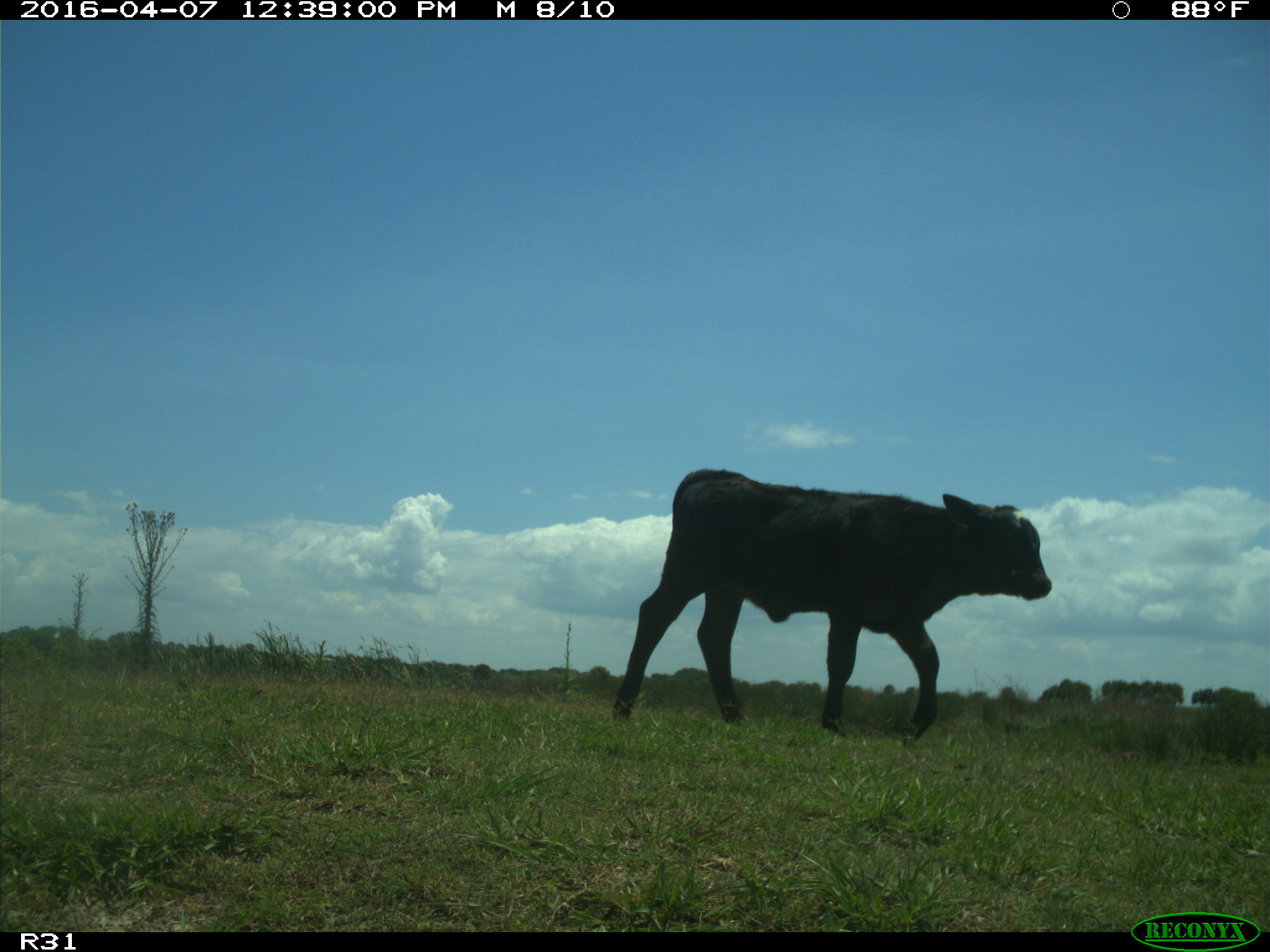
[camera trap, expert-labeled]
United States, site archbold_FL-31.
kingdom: Animalia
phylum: Chordata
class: Mammalia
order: Artiodactyla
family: Bovidae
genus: Bos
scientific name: Bos taurus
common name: domestic cow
Bos taurus (domestic cow).